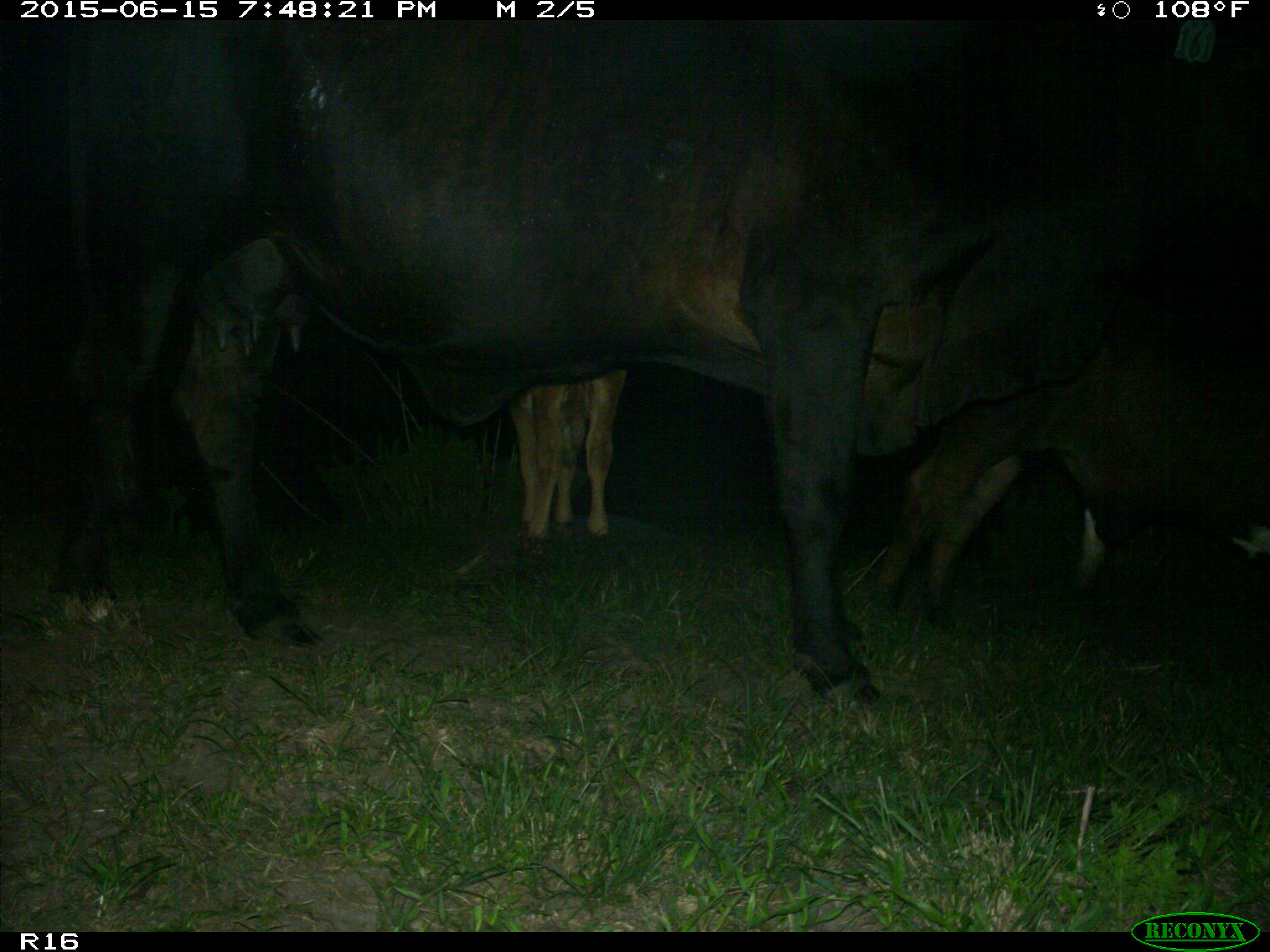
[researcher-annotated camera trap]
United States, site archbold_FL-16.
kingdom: Animalia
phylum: Chordata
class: Mammalia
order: Artiodactyla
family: Bovidae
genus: Bos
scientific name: Bos taurus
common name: domestic cow